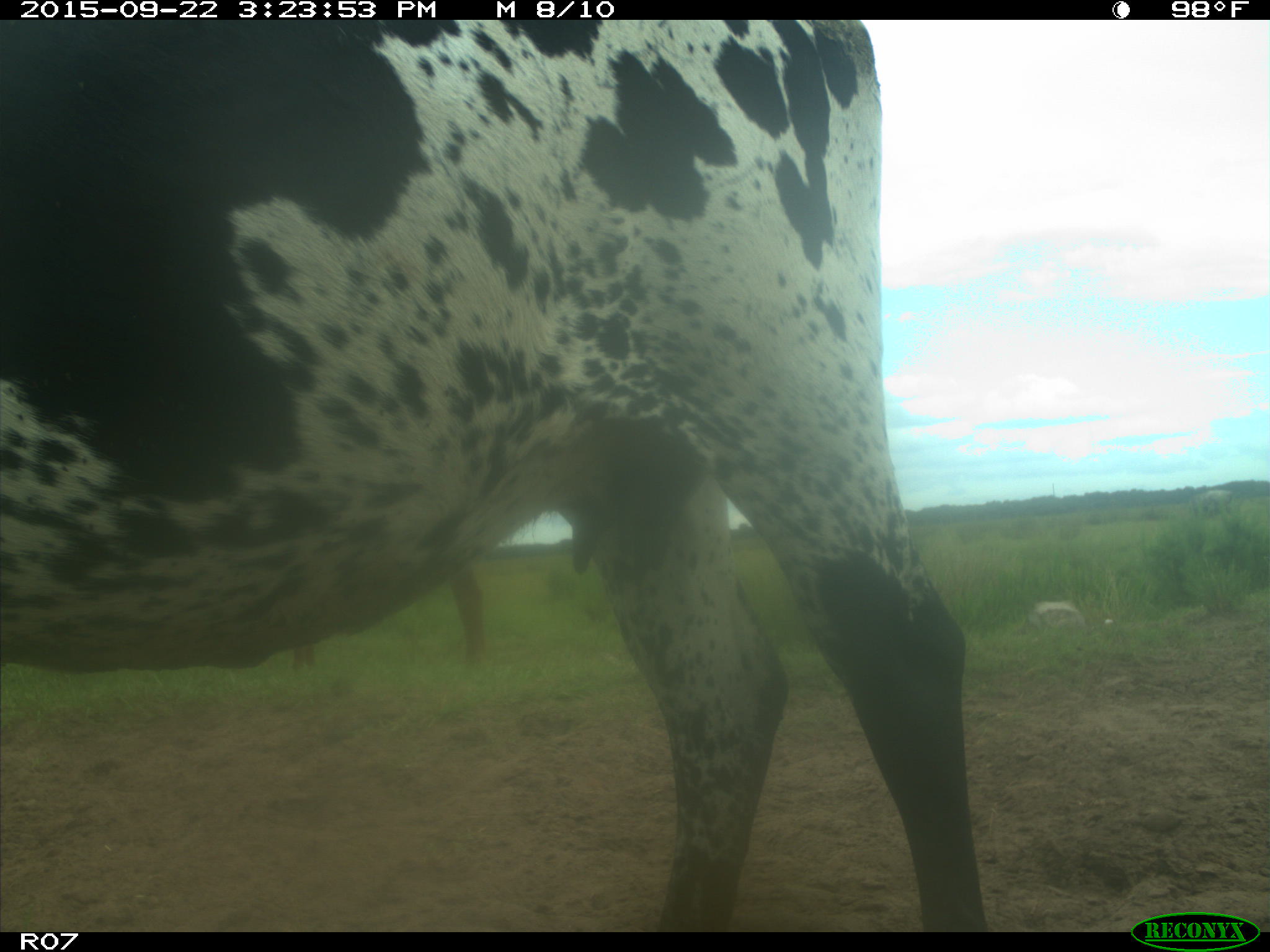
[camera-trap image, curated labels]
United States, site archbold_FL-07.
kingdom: Animalia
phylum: Chordata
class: Mammalia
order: Artiodactyla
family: Bovidae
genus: Bos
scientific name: Bos taurus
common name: domestic cow